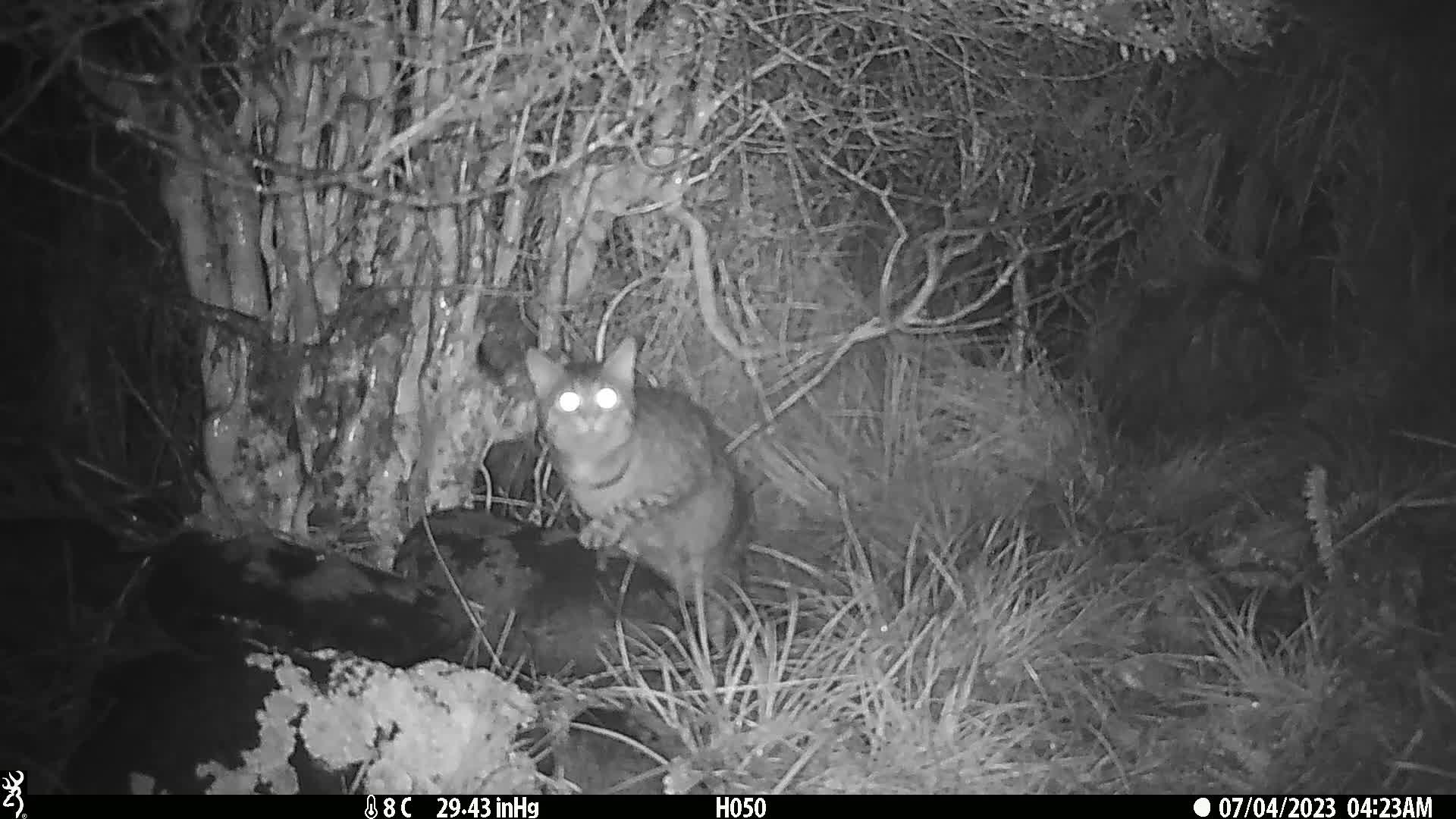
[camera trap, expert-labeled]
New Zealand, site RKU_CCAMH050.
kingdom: Animalia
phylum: Chordata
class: Mammalia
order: Carnivora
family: Felidae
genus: Felis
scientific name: Felis catus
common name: domestic cat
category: cat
Cat (domestic cat) (Felis catus).